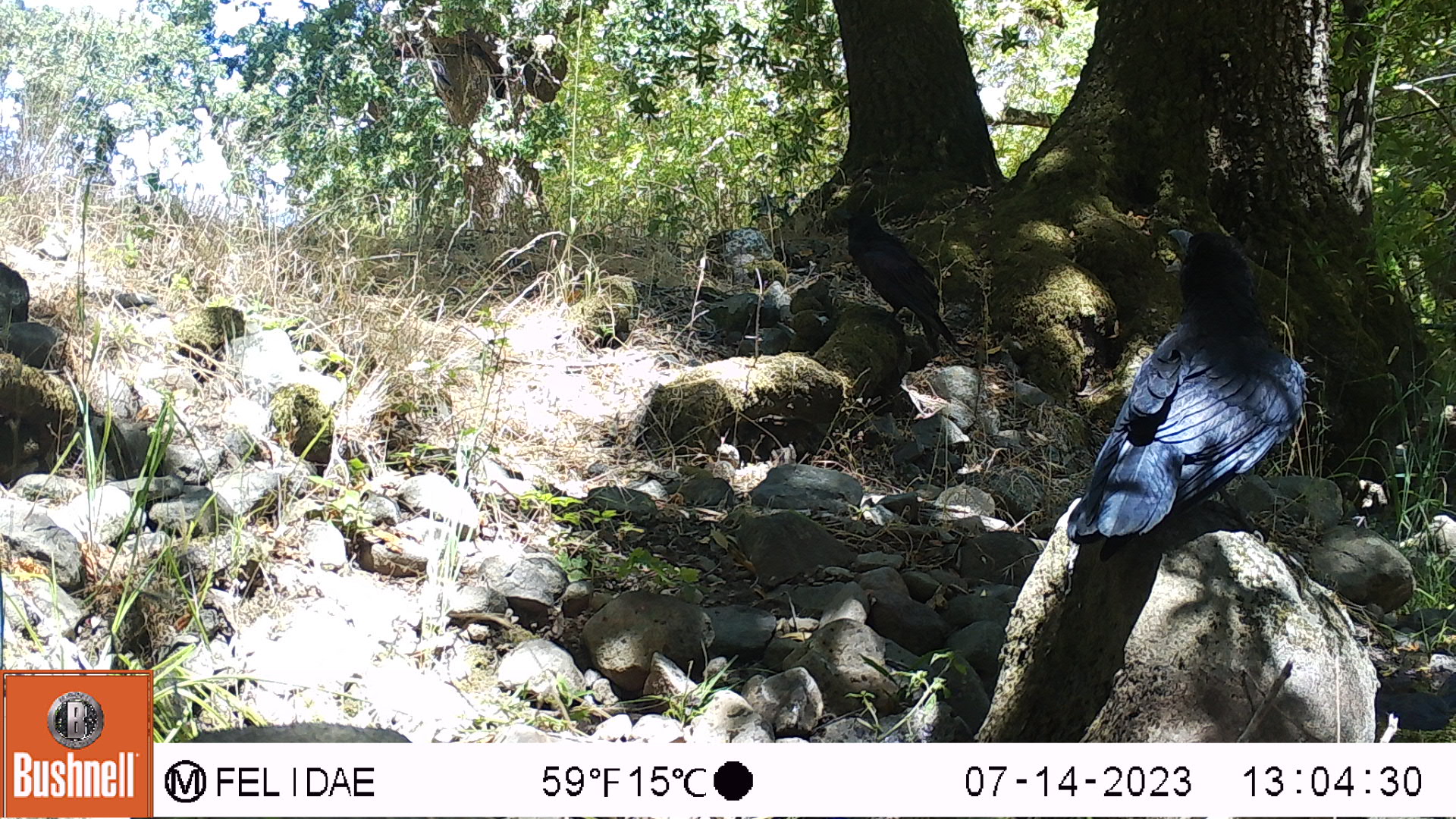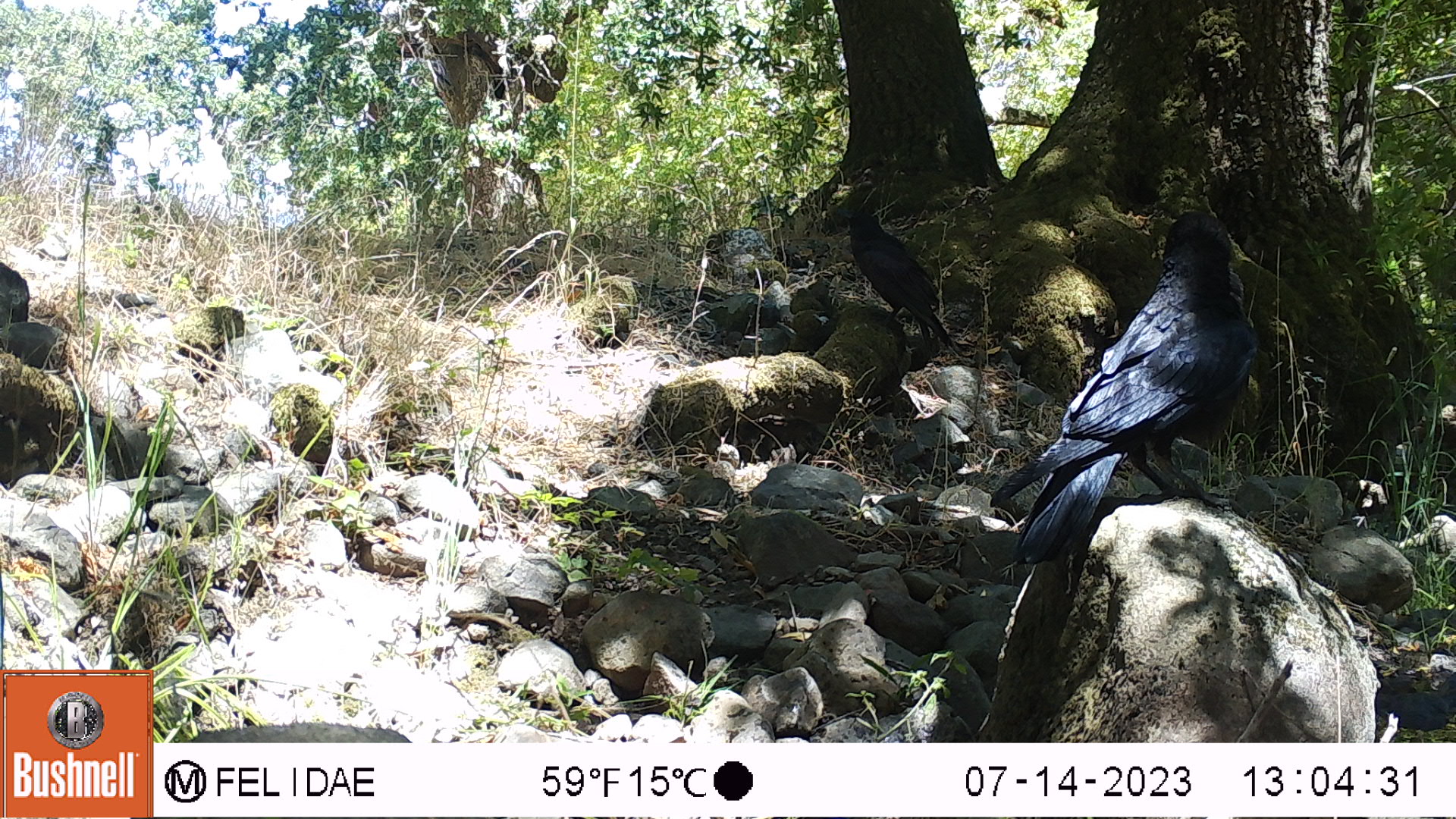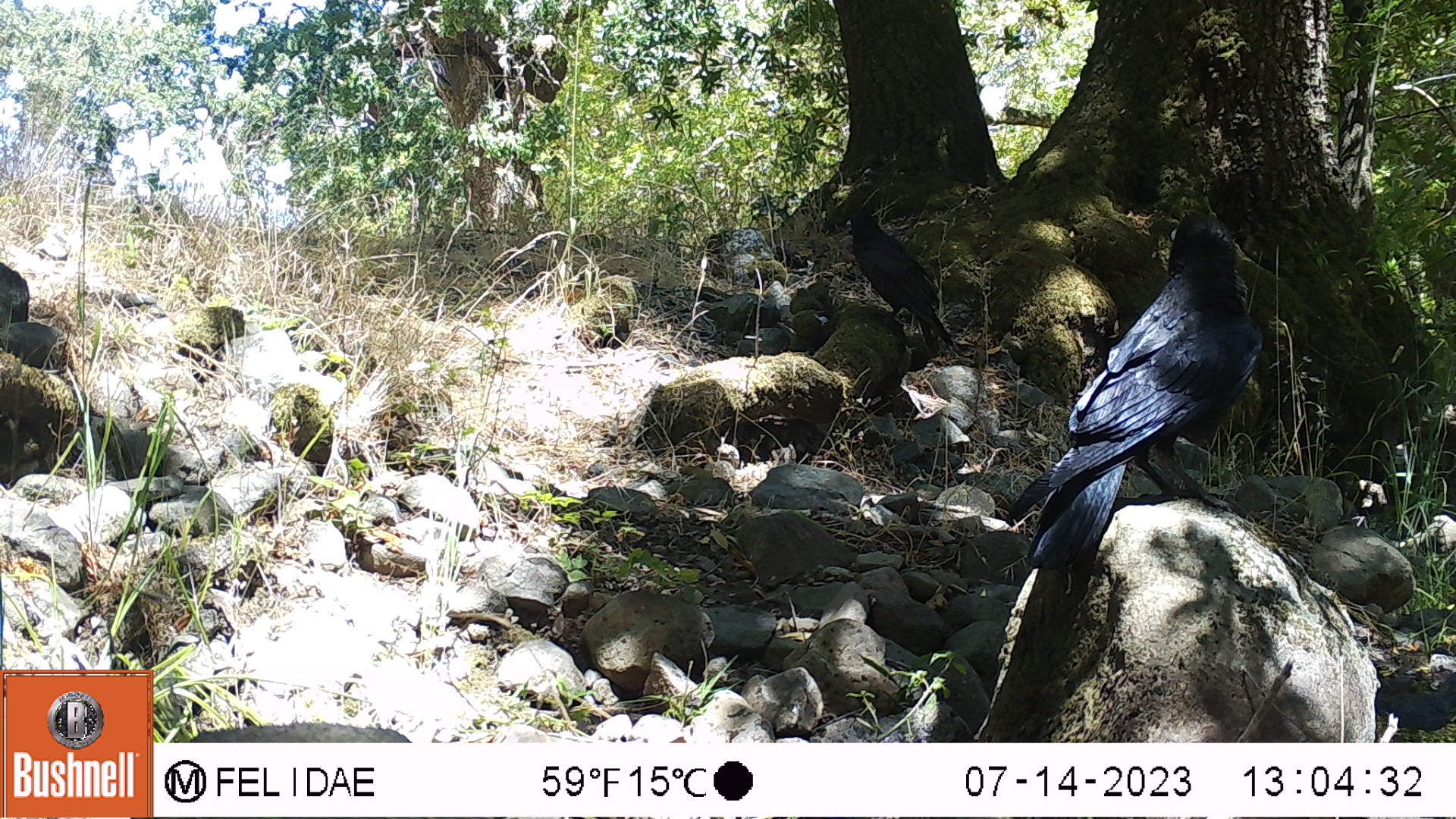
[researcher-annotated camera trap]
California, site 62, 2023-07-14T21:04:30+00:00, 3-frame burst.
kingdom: Animalia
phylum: Chordata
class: Aves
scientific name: Aves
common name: bird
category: unknown bird